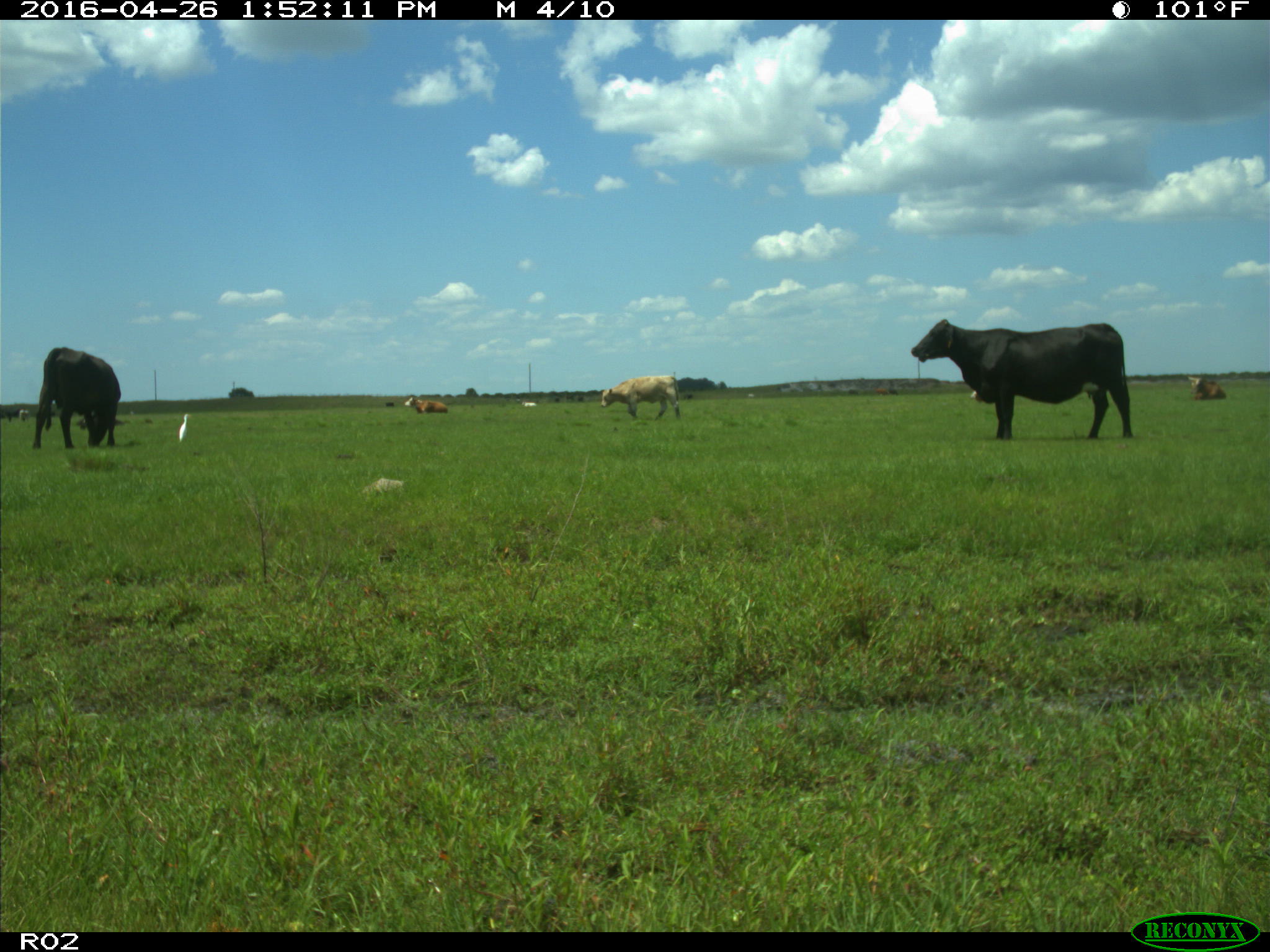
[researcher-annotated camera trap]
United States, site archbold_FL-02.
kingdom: Animalia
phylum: Chordata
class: Mammalia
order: Artiodactyla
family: Bovidae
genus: Bos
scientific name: Bos taurus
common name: domestic cow